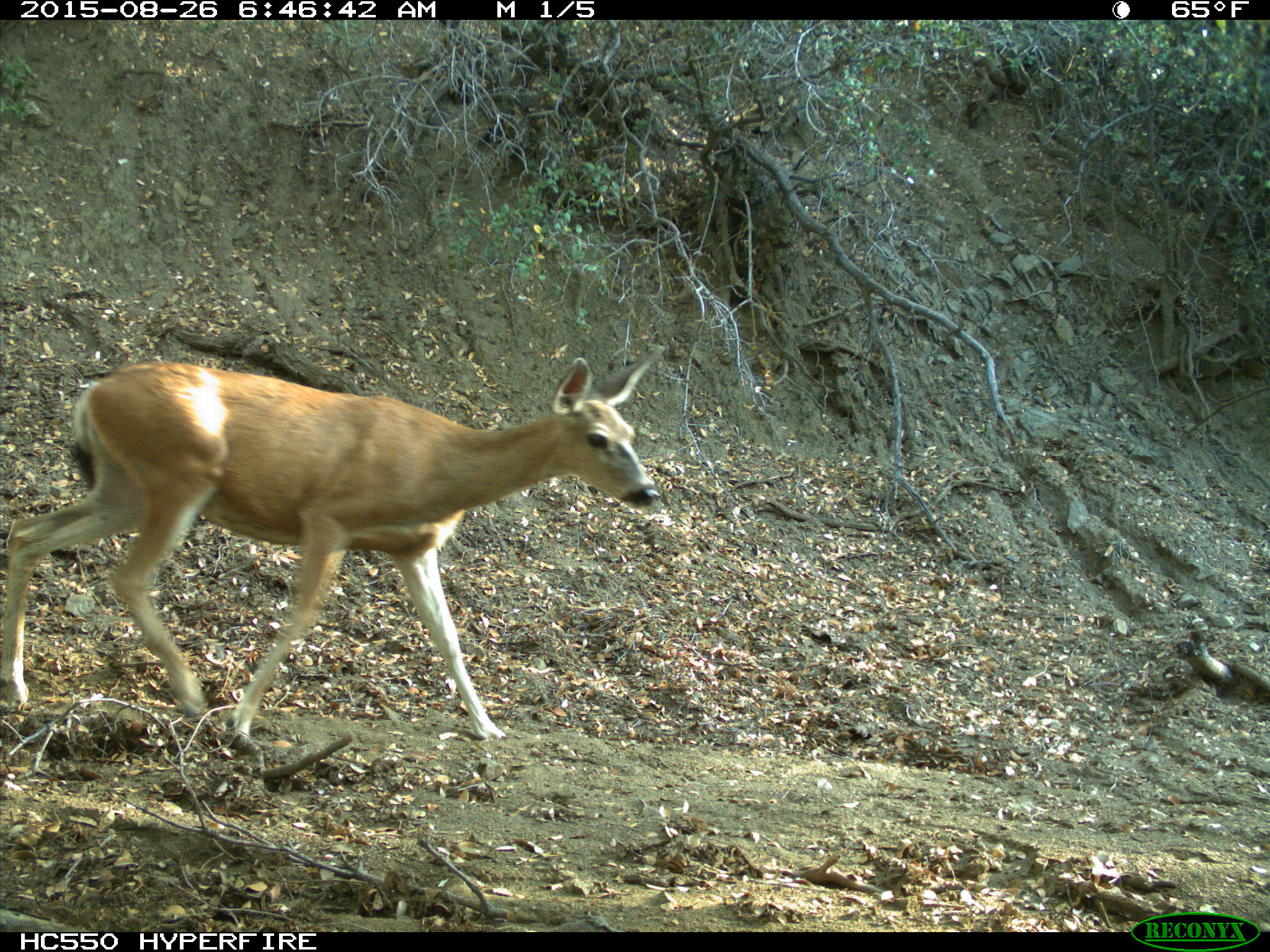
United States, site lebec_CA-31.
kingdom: Animalia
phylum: Chordata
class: Mammalia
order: Artiodactyla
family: Cervidae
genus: Odocoileus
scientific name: Odocoileus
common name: deer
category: unidentified deer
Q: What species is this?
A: Unidentified deer (deer) (Odocoileus).